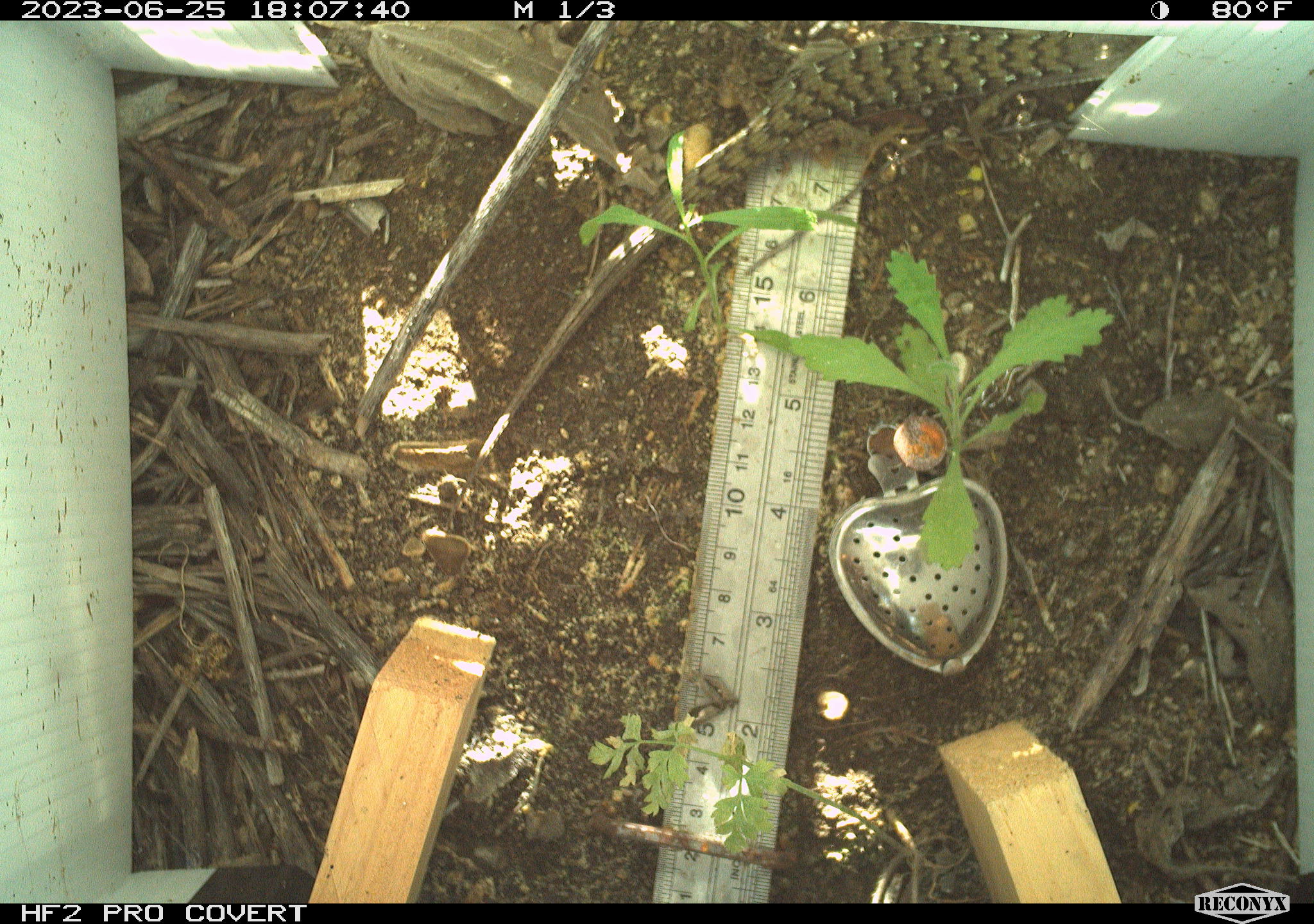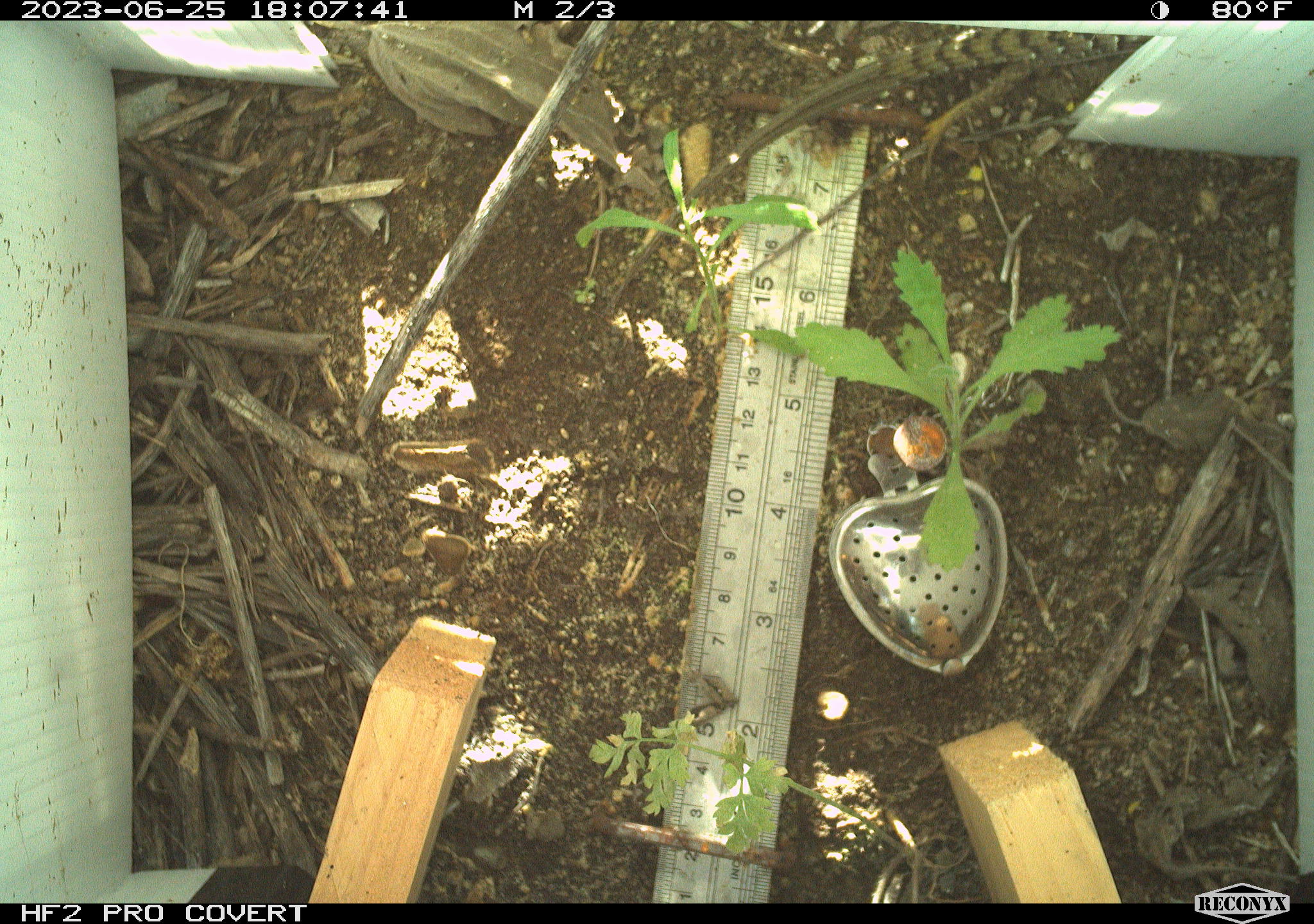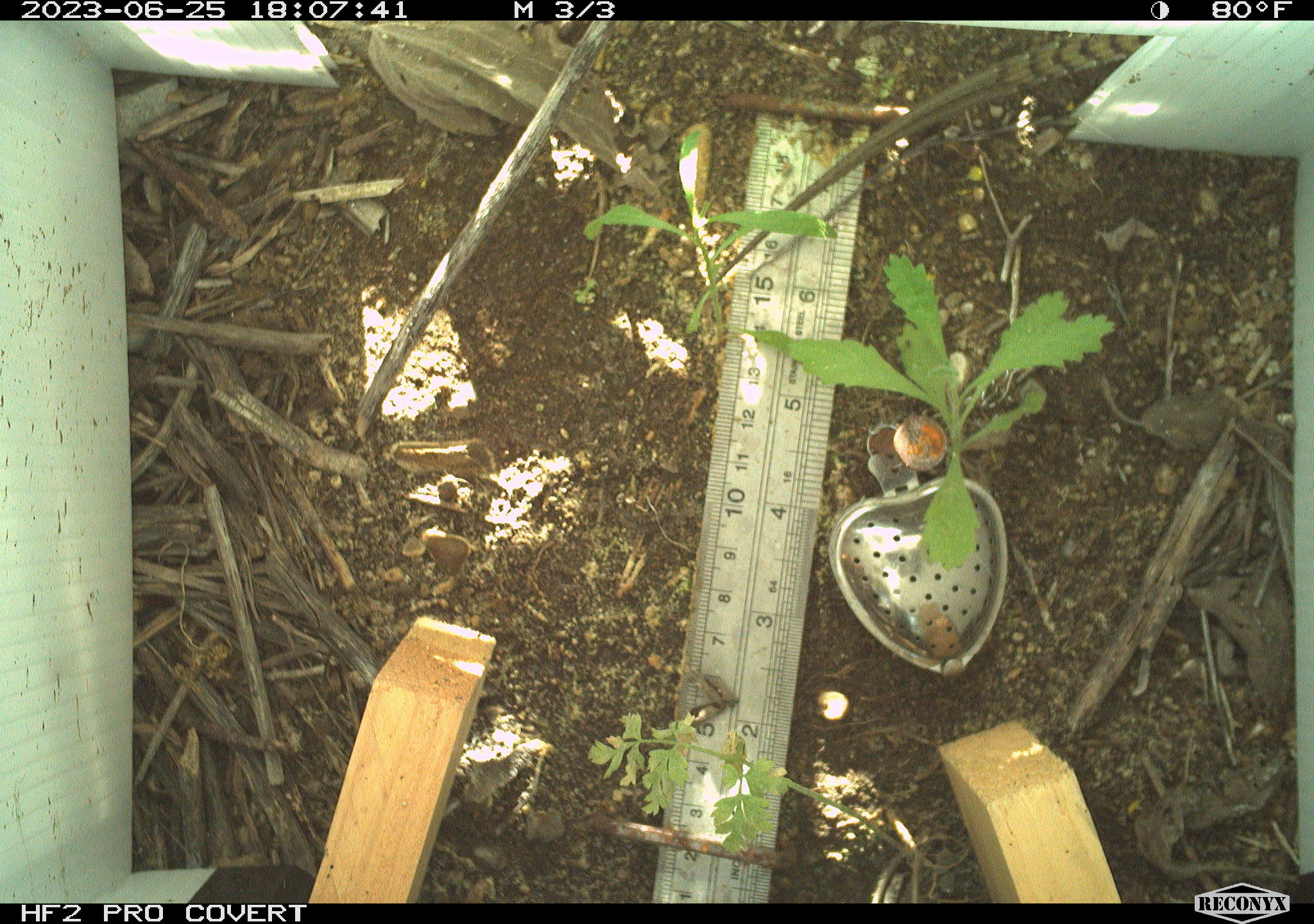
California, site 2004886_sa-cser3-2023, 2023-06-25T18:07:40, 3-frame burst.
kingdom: Animalia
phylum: Chordata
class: Reptilia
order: Squamata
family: Anguidae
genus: Elgaria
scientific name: Elgaria multicarinata webbii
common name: san diego alligator lizard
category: woodland alligator lizard